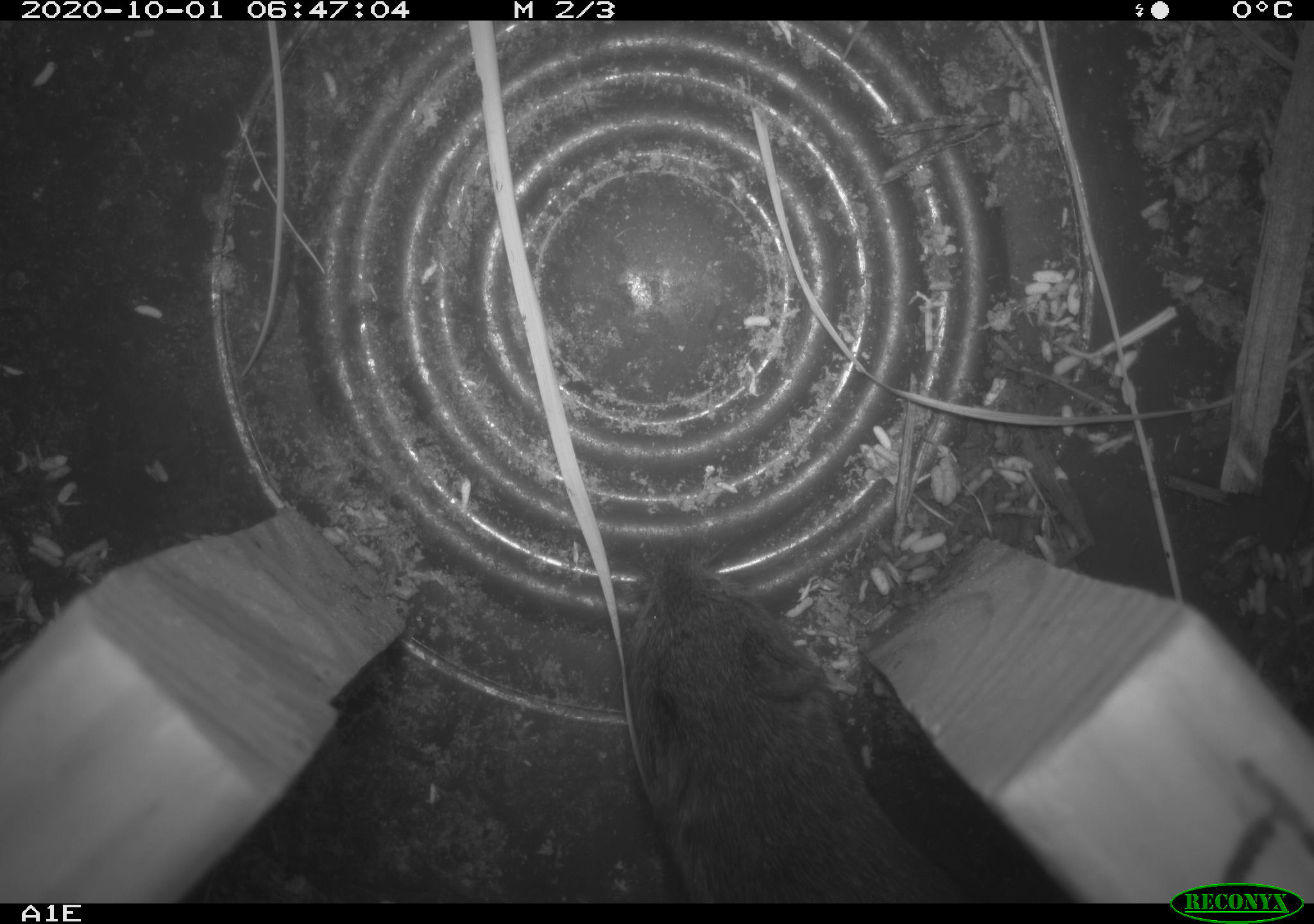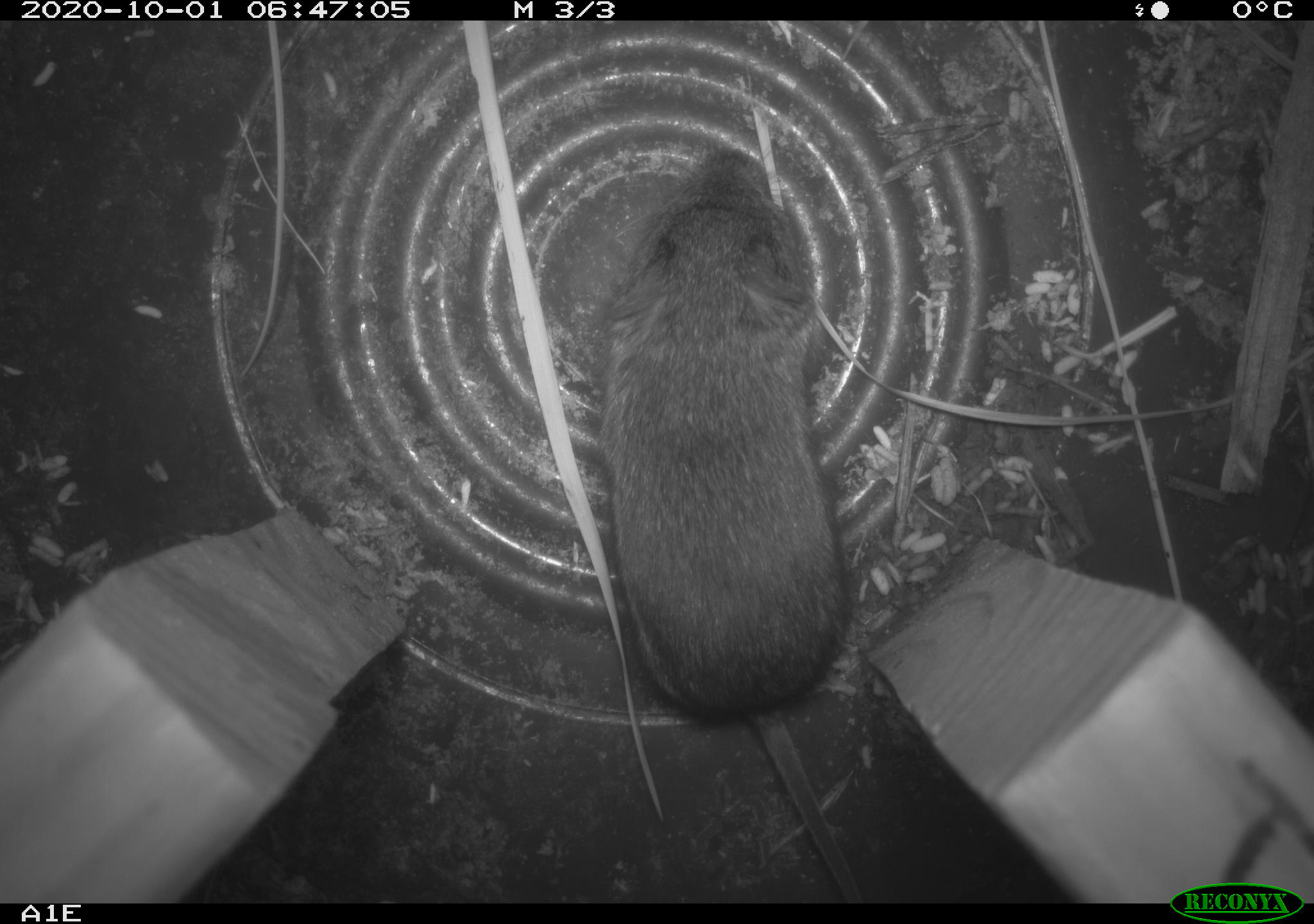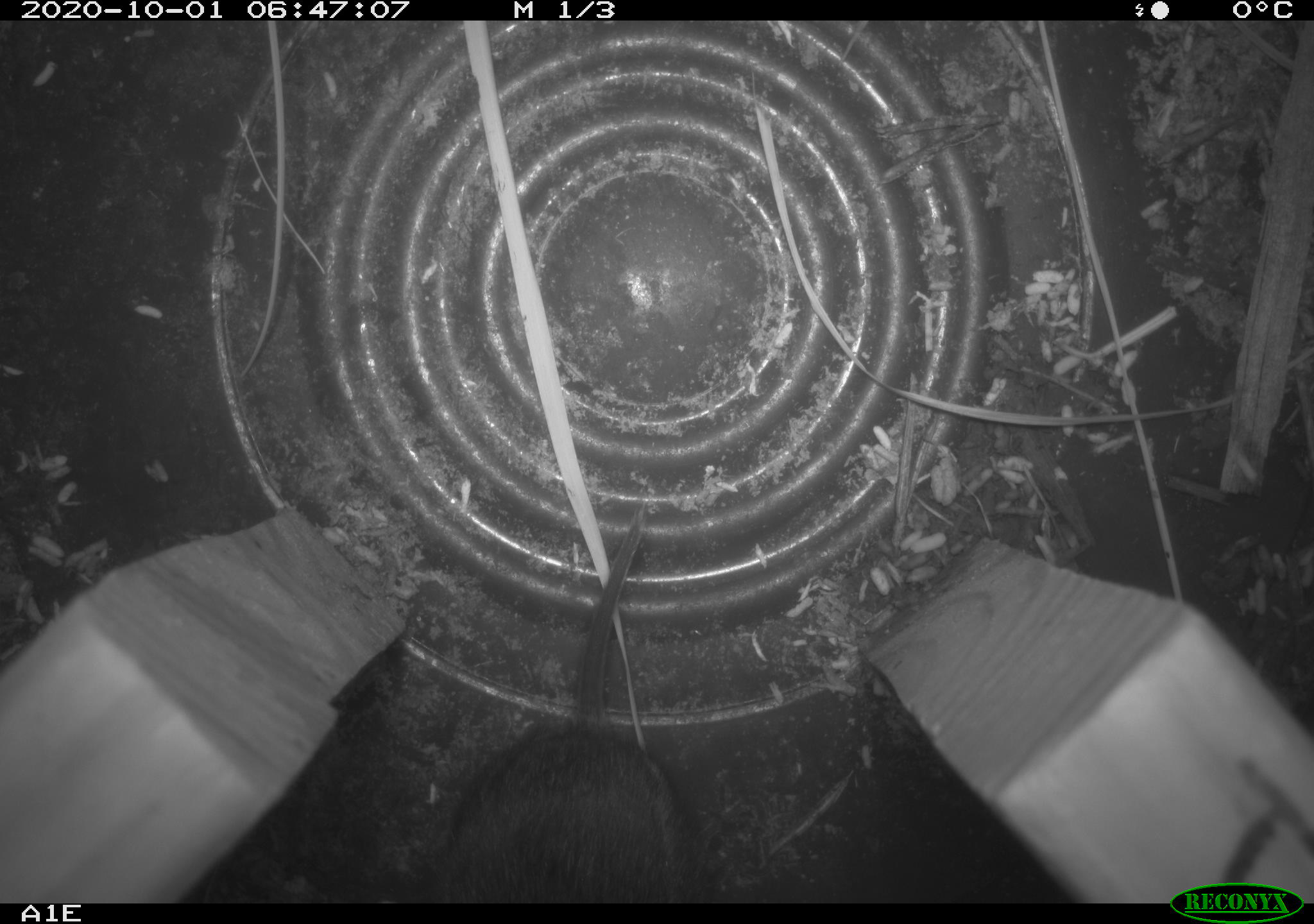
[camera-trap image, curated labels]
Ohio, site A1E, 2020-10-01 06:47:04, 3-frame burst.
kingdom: Animalia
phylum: Chordata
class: Mammalia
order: Rodentia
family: Cricetidae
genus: Microtus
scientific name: Microtus pennsylvanicus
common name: meadow vole